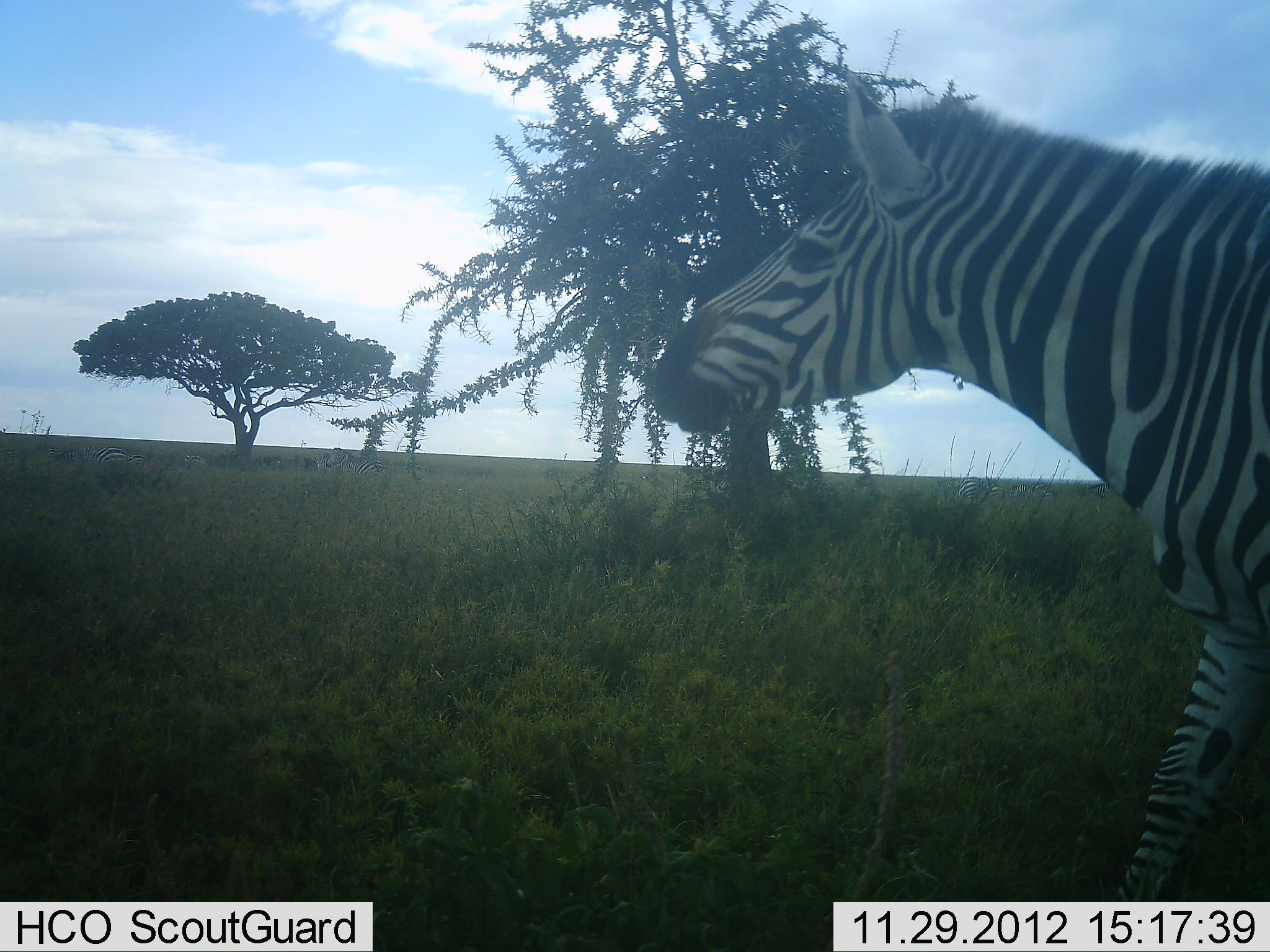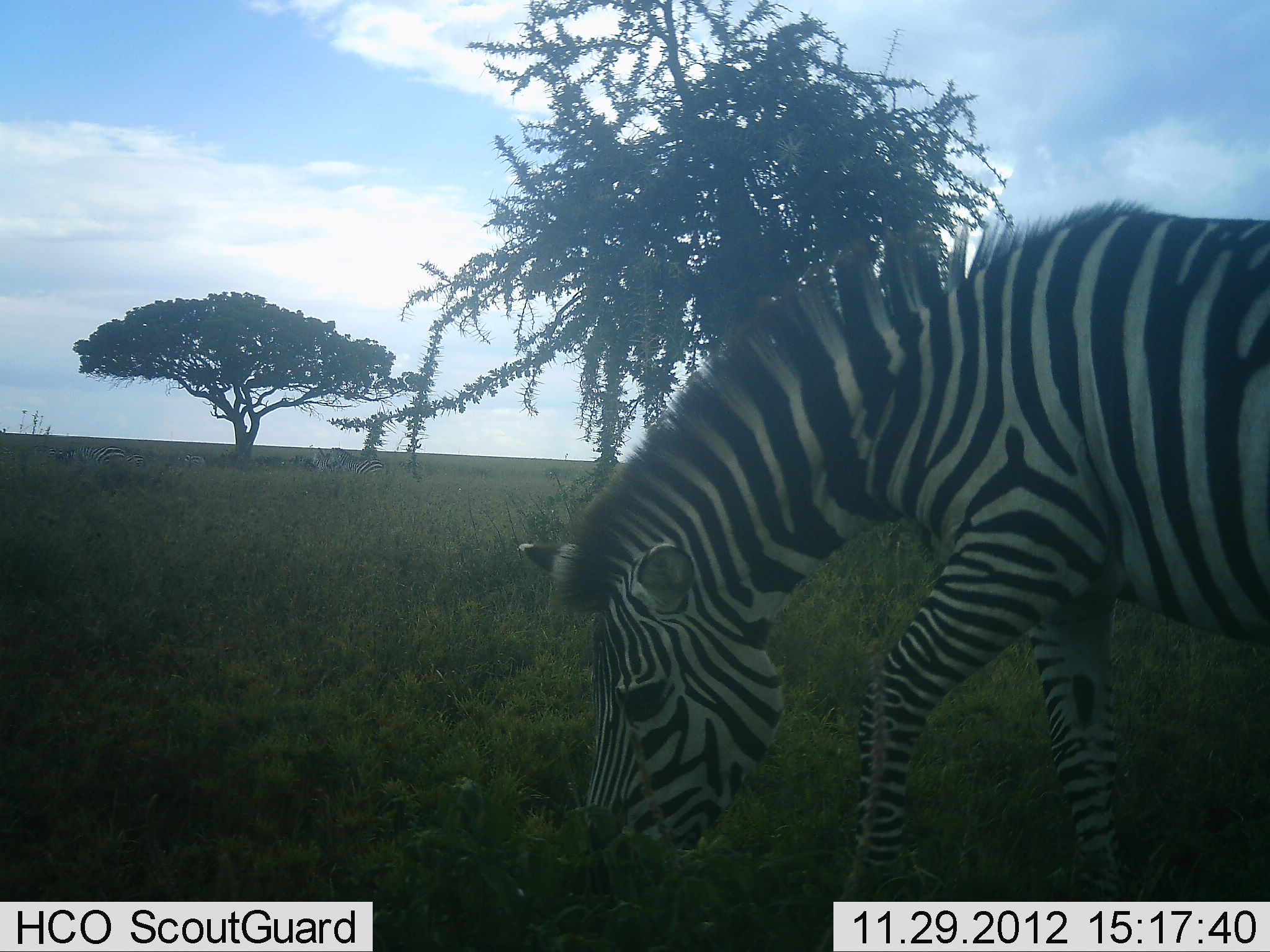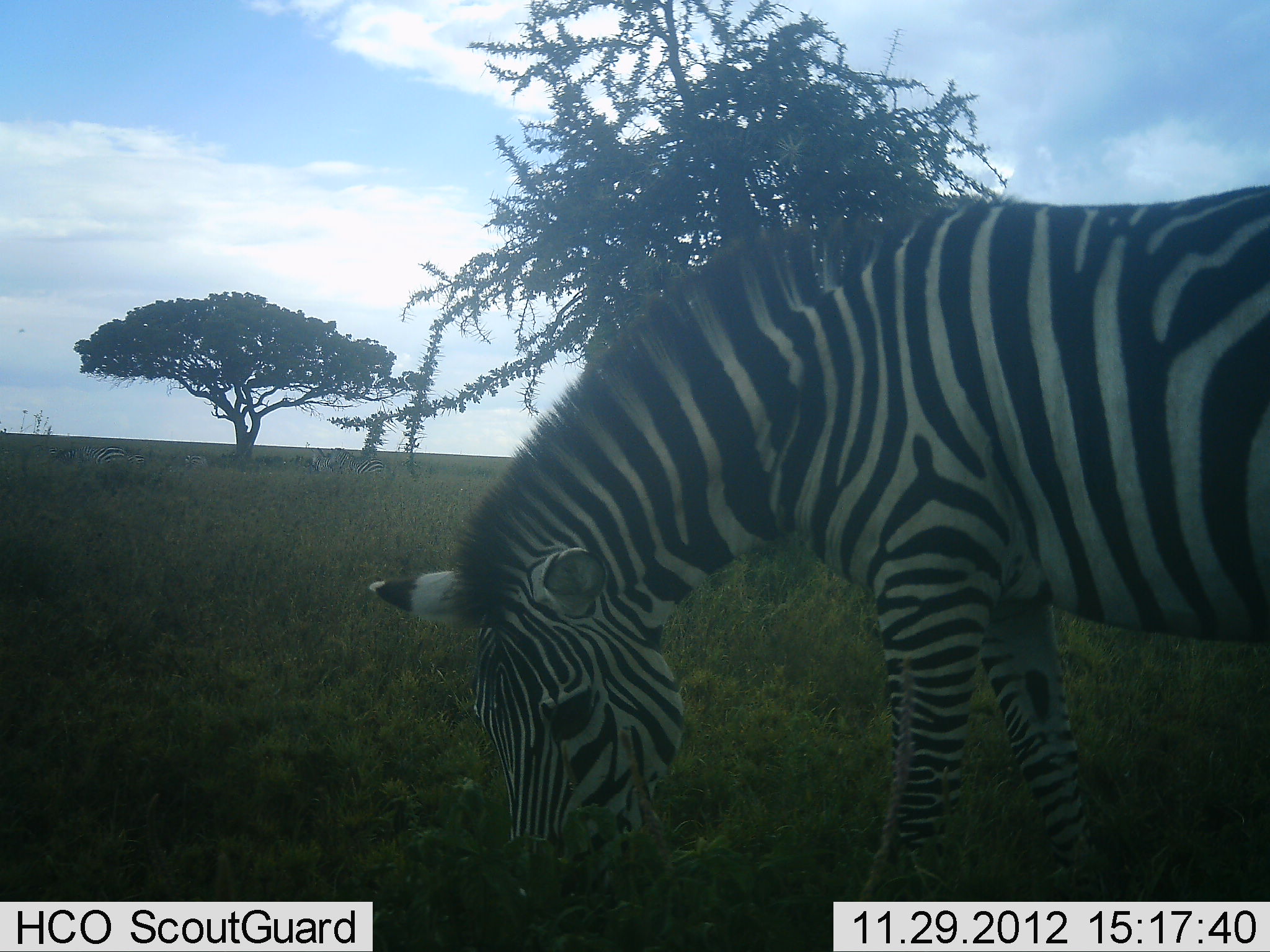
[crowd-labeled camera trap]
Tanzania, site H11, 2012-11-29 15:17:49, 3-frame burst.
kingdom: Animalia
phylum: Chordata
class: Mammalia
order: Perissodactyla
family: Equidae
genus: Equus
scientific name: Equus quagga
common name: plains zebra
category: zebra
Zebra (plains zebra) (Equus quagga), count 1. Behavior (volunteer vote fractions): standing 50%, resting 0%, moving 40%, interacting 0%. Young present (vote fraction): 0%. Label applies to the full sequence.